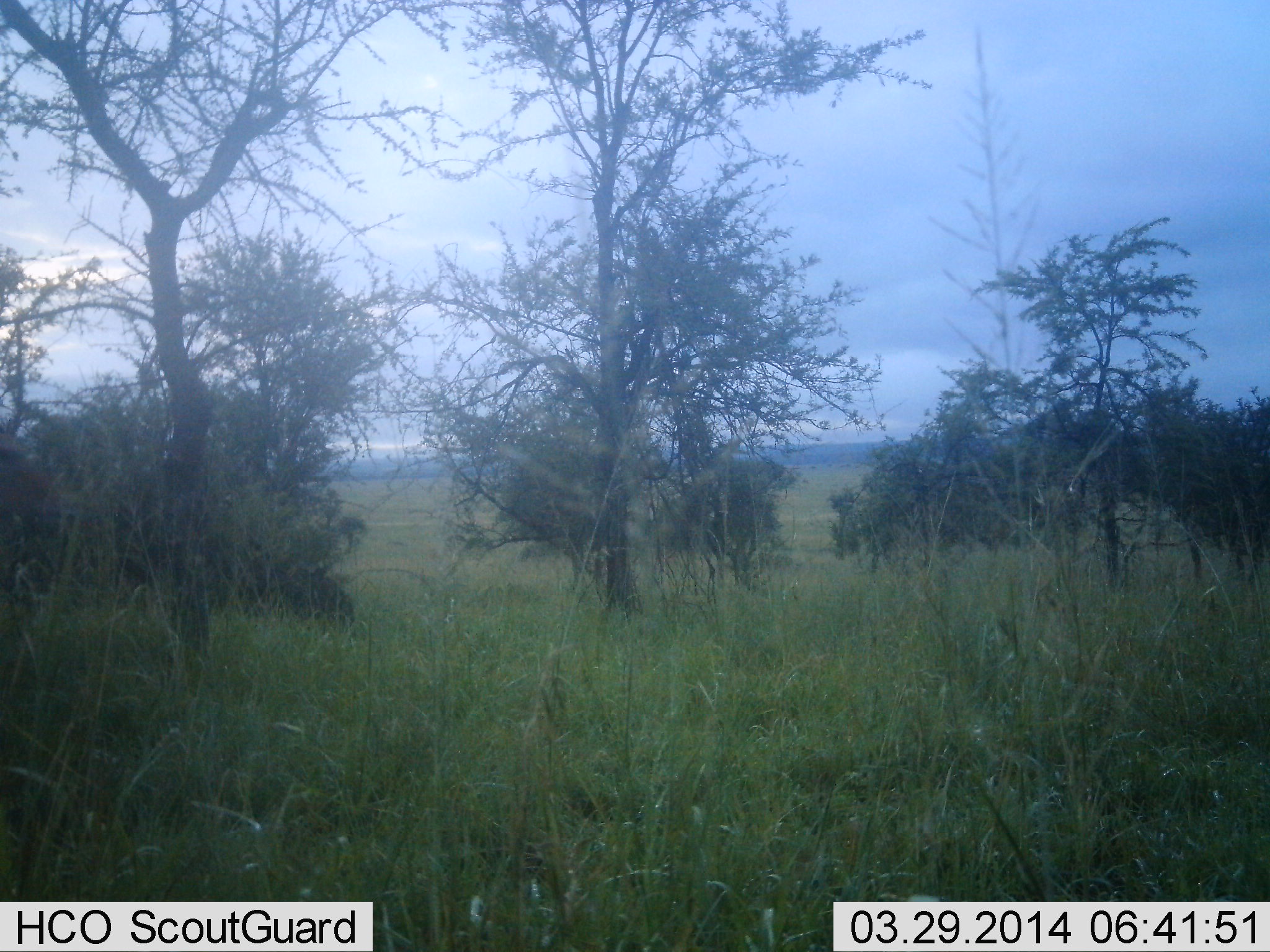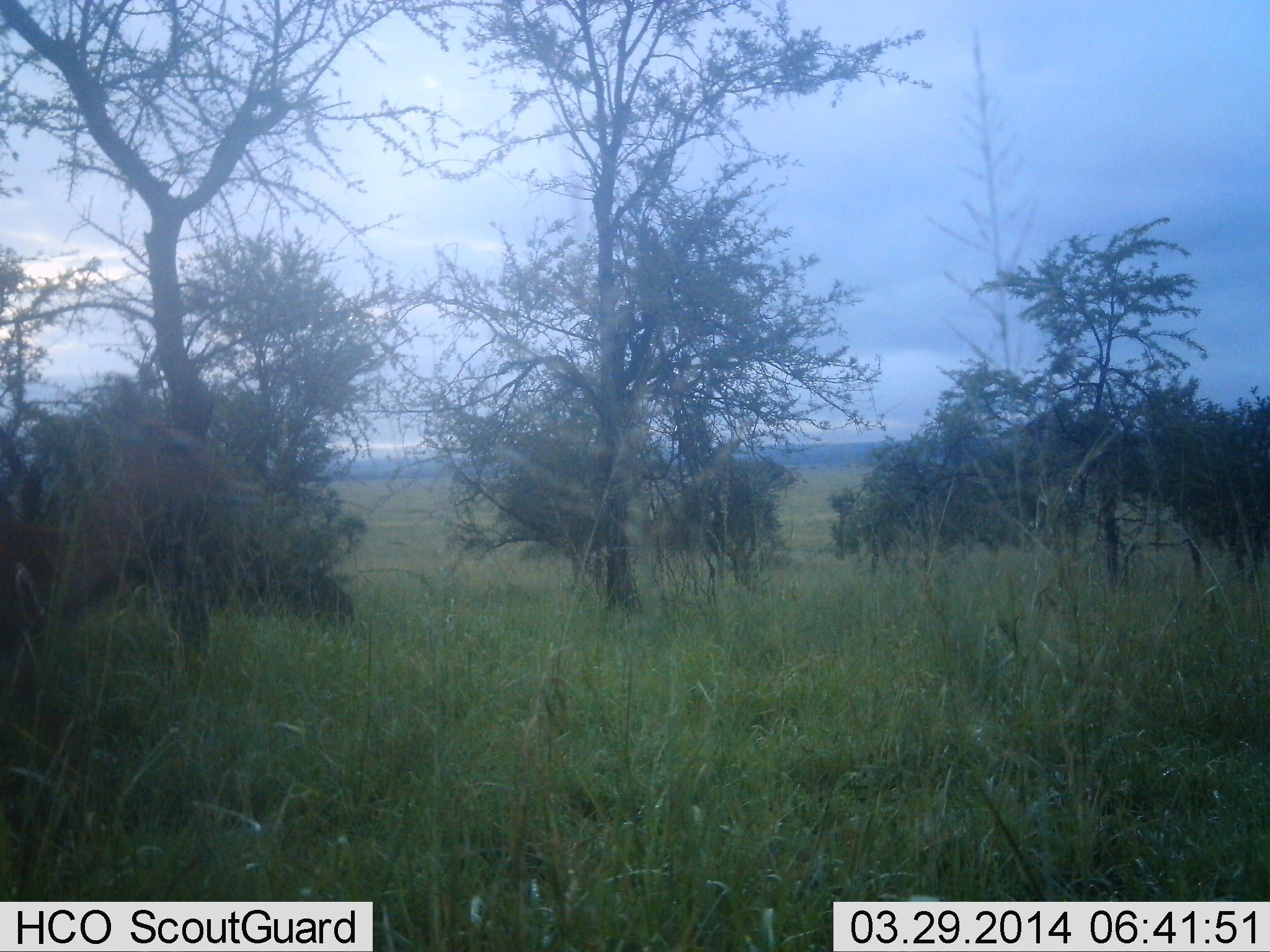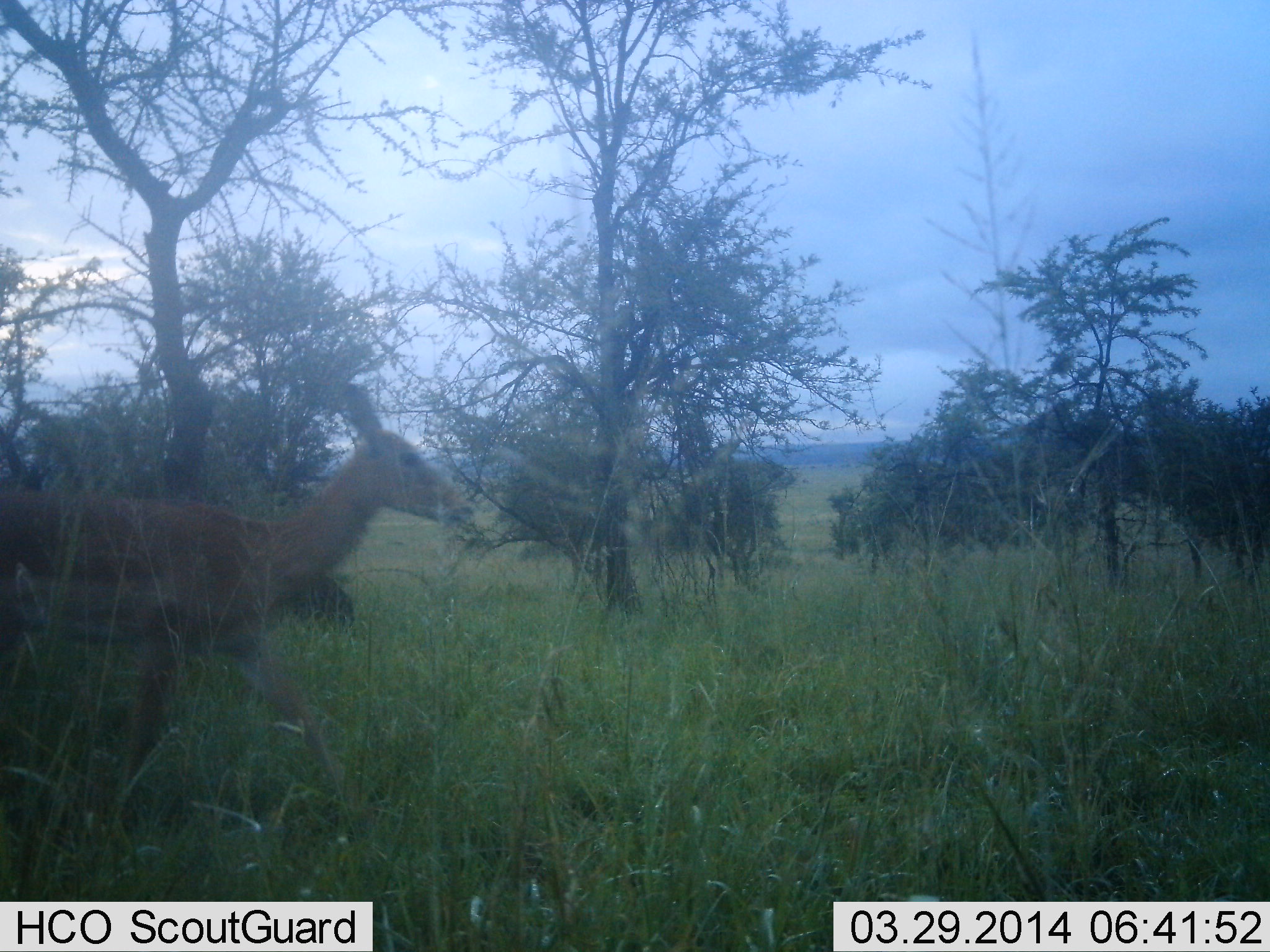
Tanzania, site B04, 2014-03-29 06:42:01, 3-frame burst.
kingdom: Animalia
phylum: Chordata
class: Mammalia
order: Artiodactyla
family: Bovidae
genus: Aepyceros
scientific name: Aepyceros melampus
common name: impala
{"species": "impala (Aepyceros melampus)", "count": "1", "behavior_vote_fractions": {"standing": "0%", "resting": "0%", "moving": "100%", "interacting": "0%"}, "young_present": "0%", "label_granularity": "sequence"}